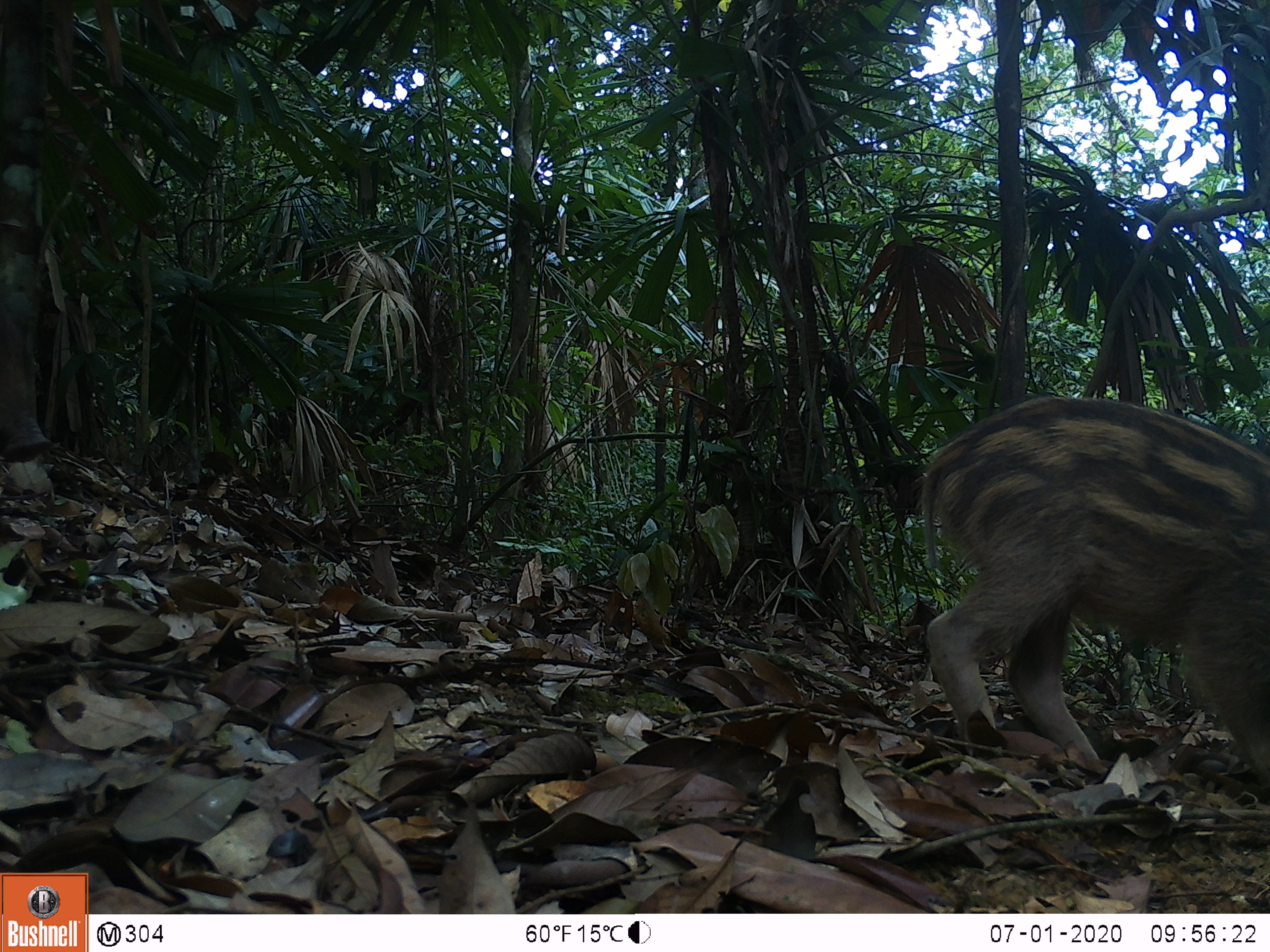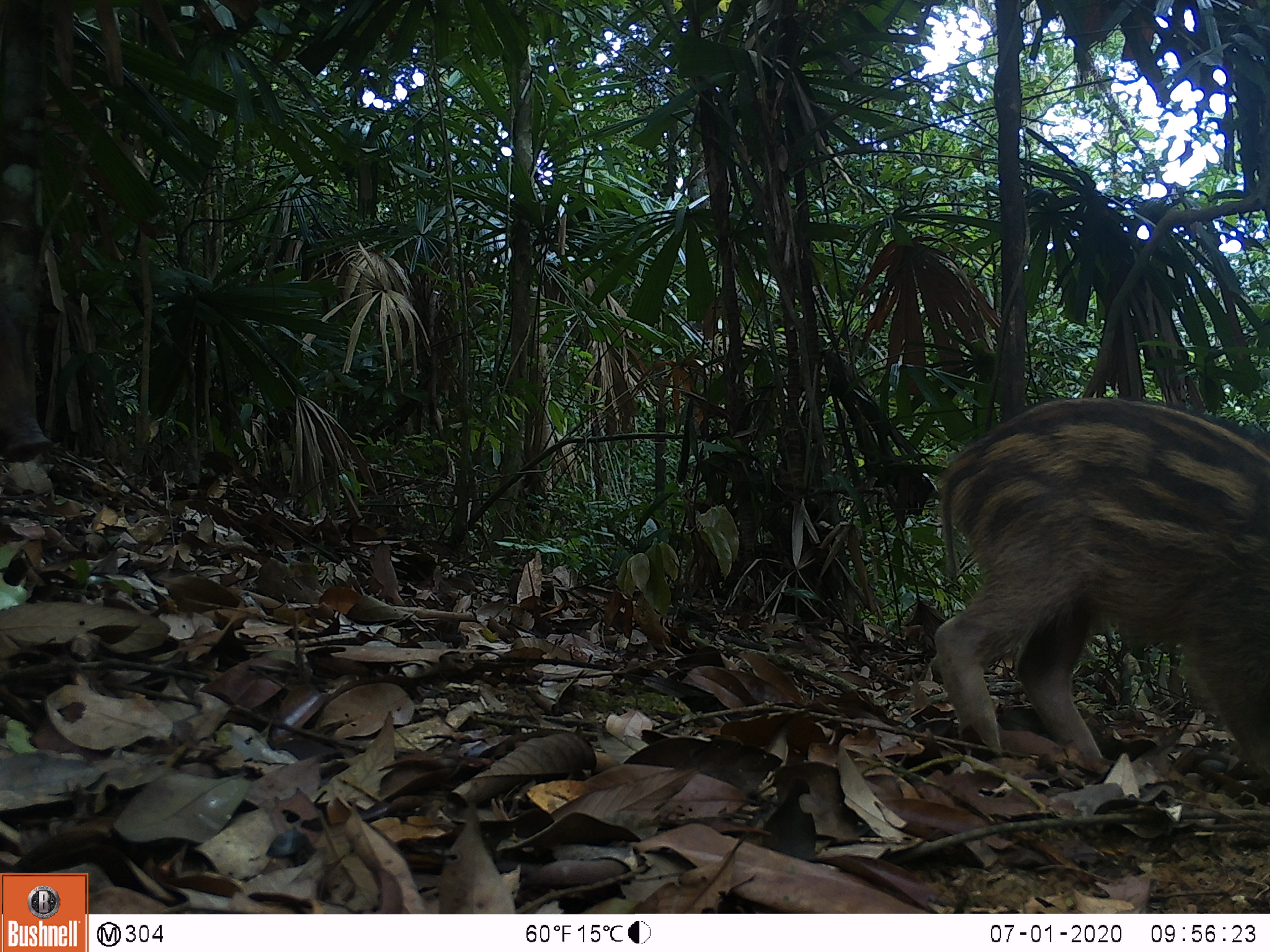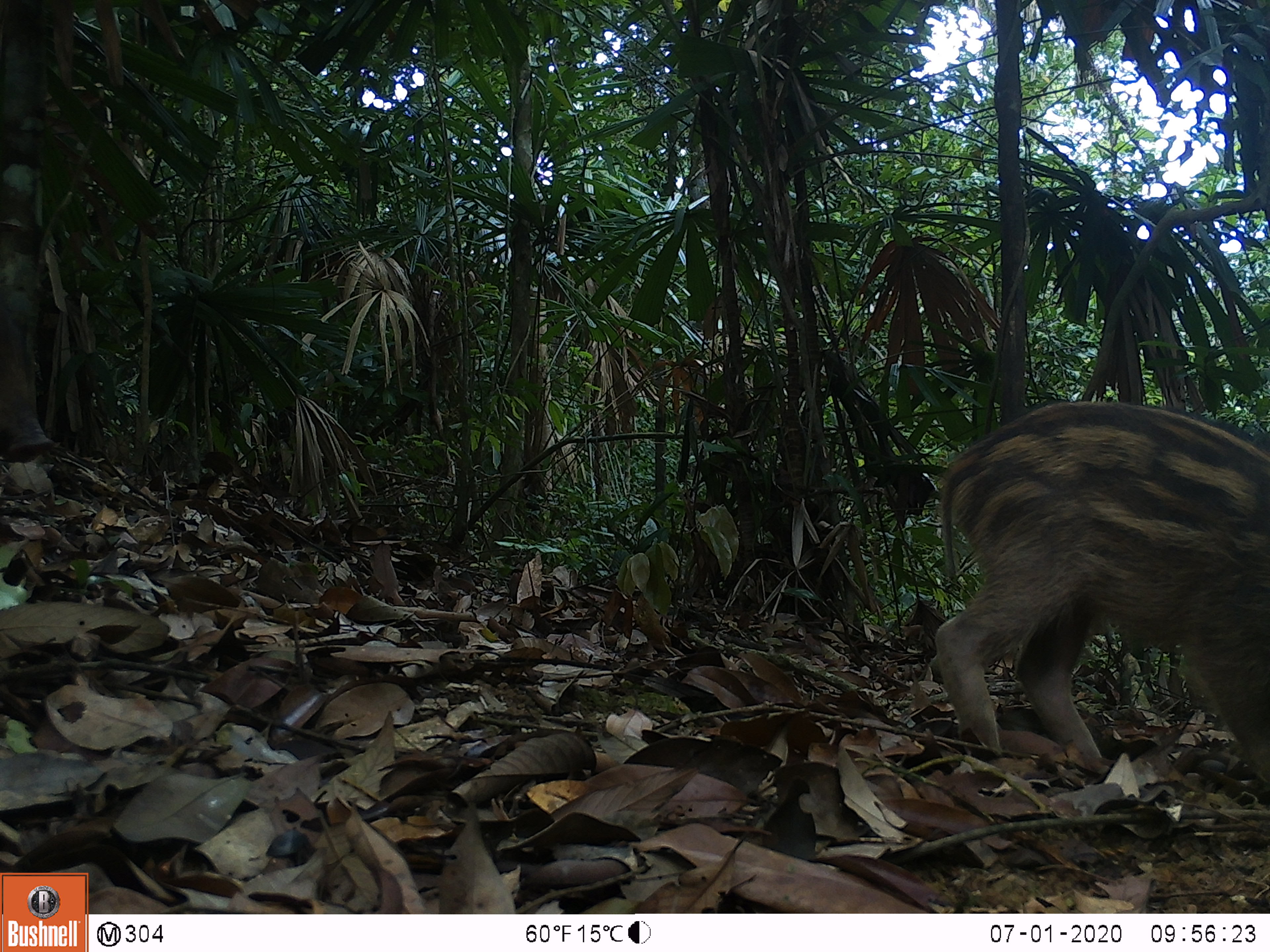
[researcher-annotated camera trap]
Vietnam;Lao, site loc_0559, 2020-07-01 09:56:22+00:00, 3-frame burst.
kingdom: Animalia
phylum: Chordata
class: Mammalia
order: Artiodactyla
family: Suidae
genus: Sus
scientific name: Sus scrofa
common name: eurasian wild pig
Eurasian wild pig (Sus scrofa). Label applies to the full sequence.